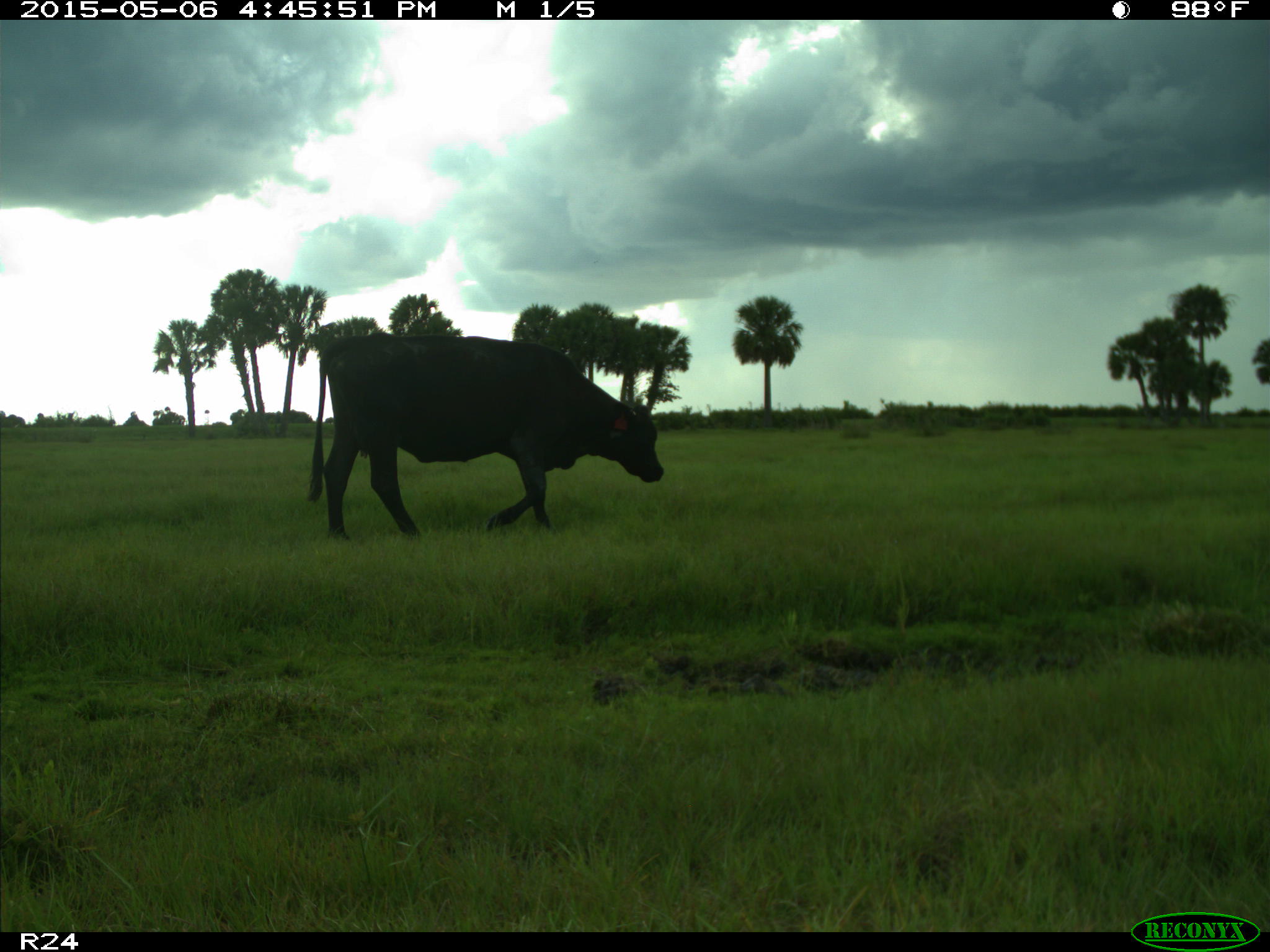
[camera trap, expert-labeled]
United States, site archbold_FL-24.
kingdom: Animalia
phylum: Chordata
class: Mammalia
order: Artiodactyla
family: Bovidae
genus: Bos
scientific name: Bos taurus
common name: domestic cow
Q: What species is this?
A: Bos taurus (domestic cow).